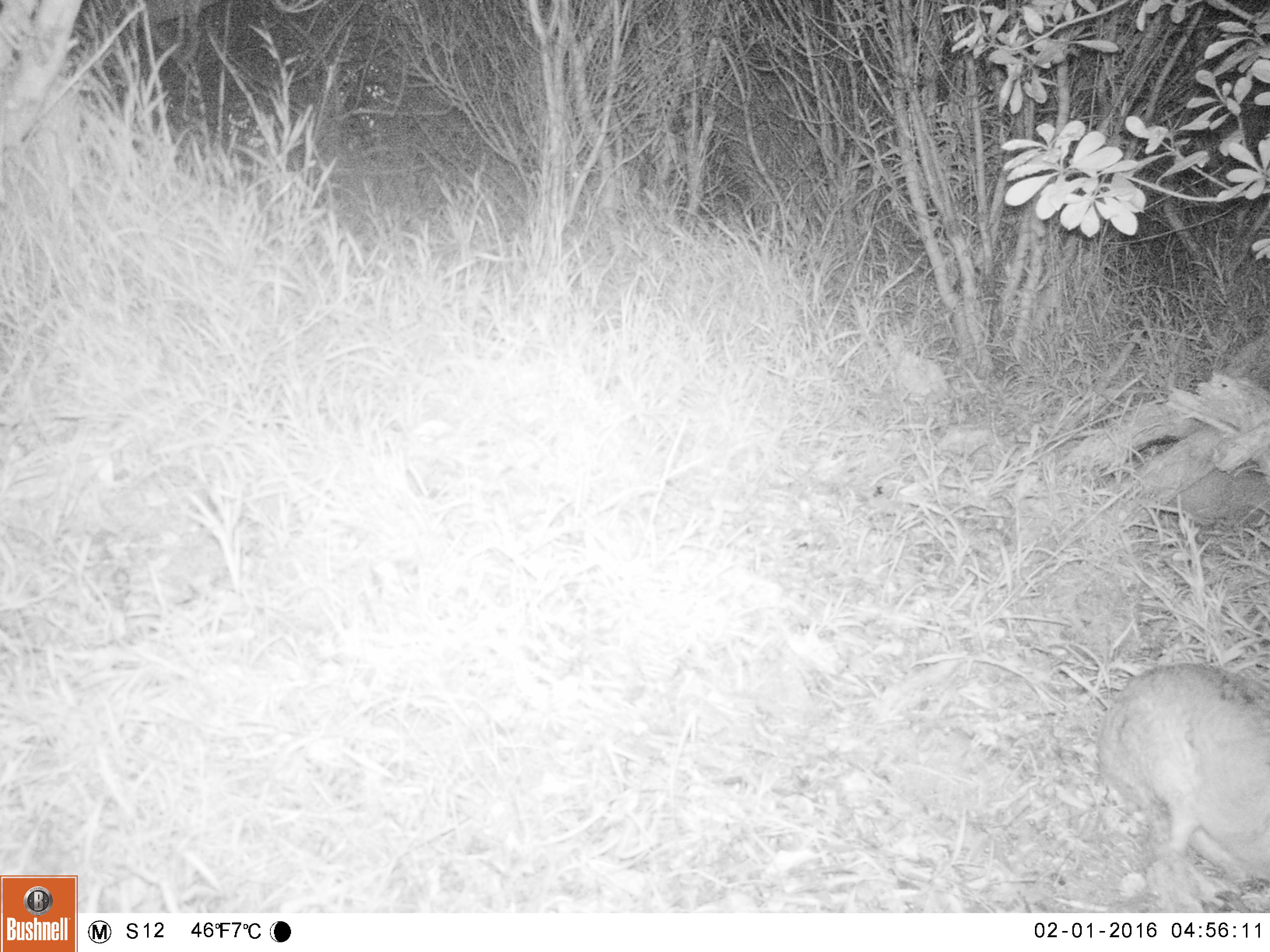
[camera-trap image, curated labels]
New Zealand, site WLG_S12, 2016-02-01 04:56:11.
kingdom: Animalia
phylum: Chordata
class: Mammalia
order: Lagomorpha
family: Leporidae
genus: Oryctolagus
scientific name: Oryctolagus cuniculus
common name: european rabbit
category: rabbit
Rabbit (european rabbit) (Oryctolagus cuniculus).